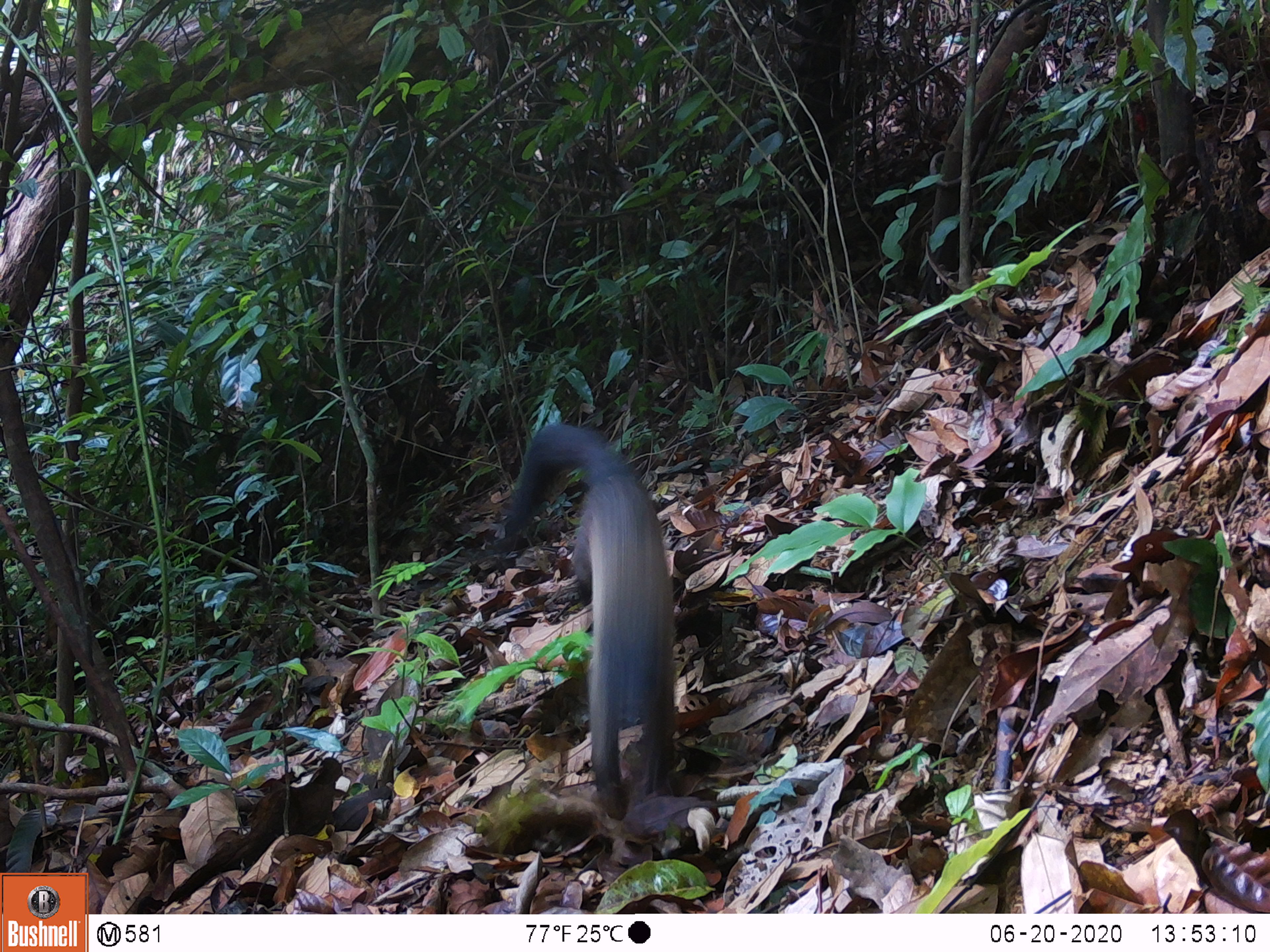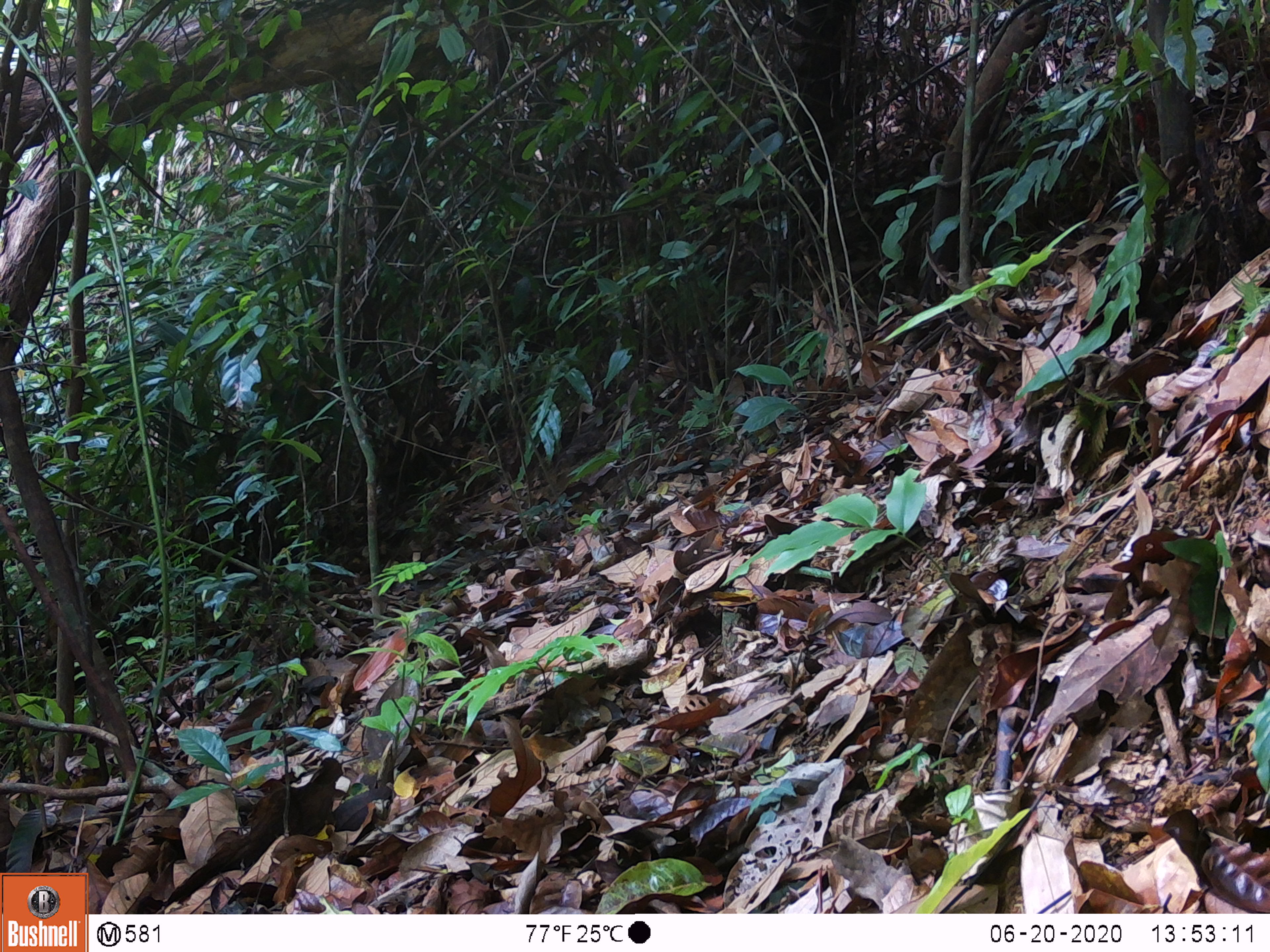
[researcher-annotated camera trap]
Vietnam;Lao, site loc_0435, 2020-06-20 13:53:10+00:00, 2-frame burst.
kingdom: Animalia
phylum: Chordata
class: Mammalia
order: Carnivora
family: Mustelidae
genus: Martes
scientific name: Martes flavigula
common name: yellow-throated marten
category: yellow throated marten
Yellow throated marten (yellow-throated marten) (Martes flavigula). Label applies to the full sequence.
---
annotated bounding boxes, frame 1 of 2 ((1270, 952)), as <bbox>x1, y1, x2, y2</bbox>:
yellow throated marten: <bbox>508, 417, 679, 815</bbox>